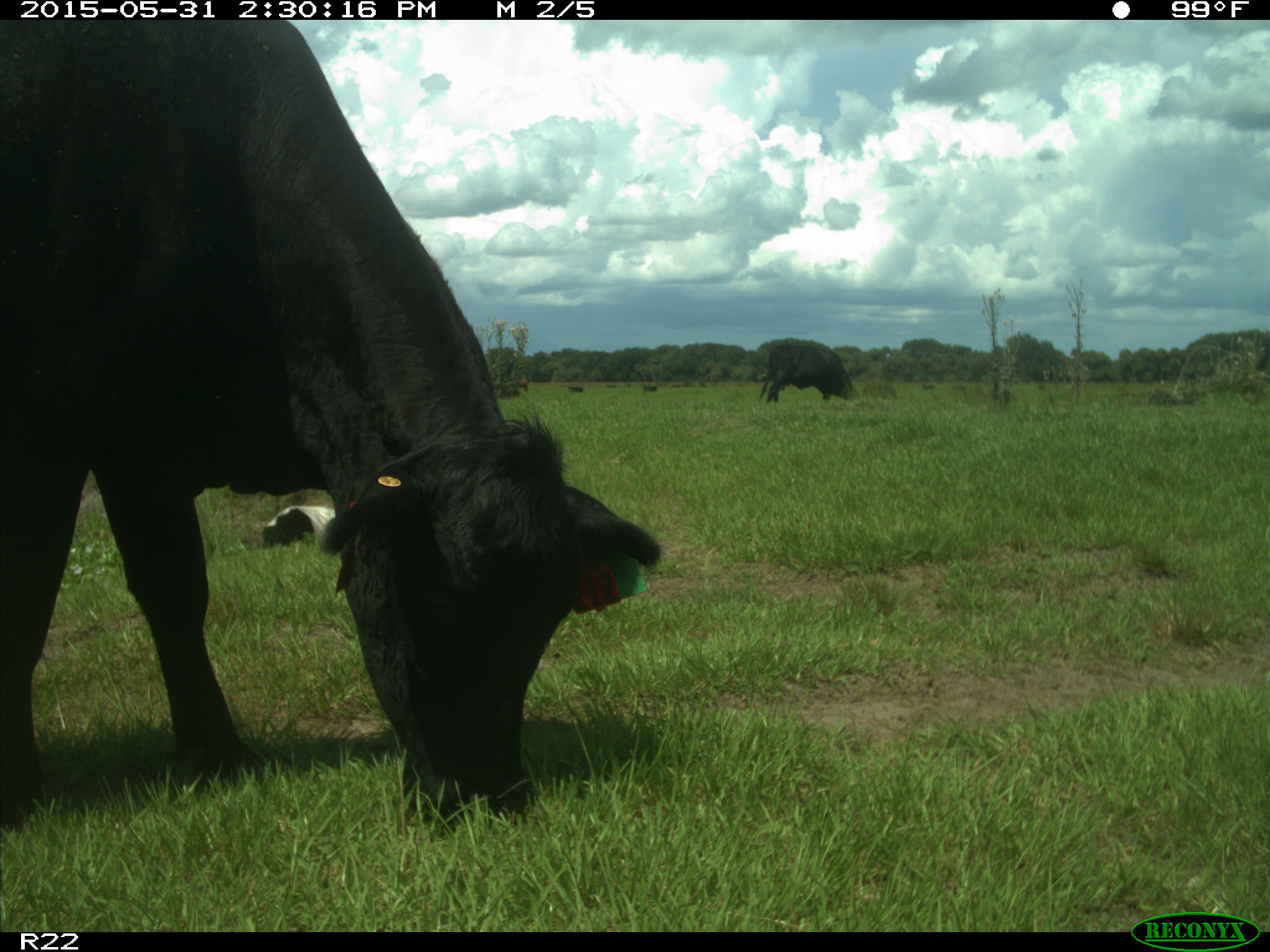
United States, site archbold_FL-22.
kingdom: Animalia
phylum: Chordata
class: Mammalia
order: Artiodactyla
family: Bovidae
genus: Bos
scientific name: Bos taurus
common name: domestic cow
Bos taurus (domestic cow).